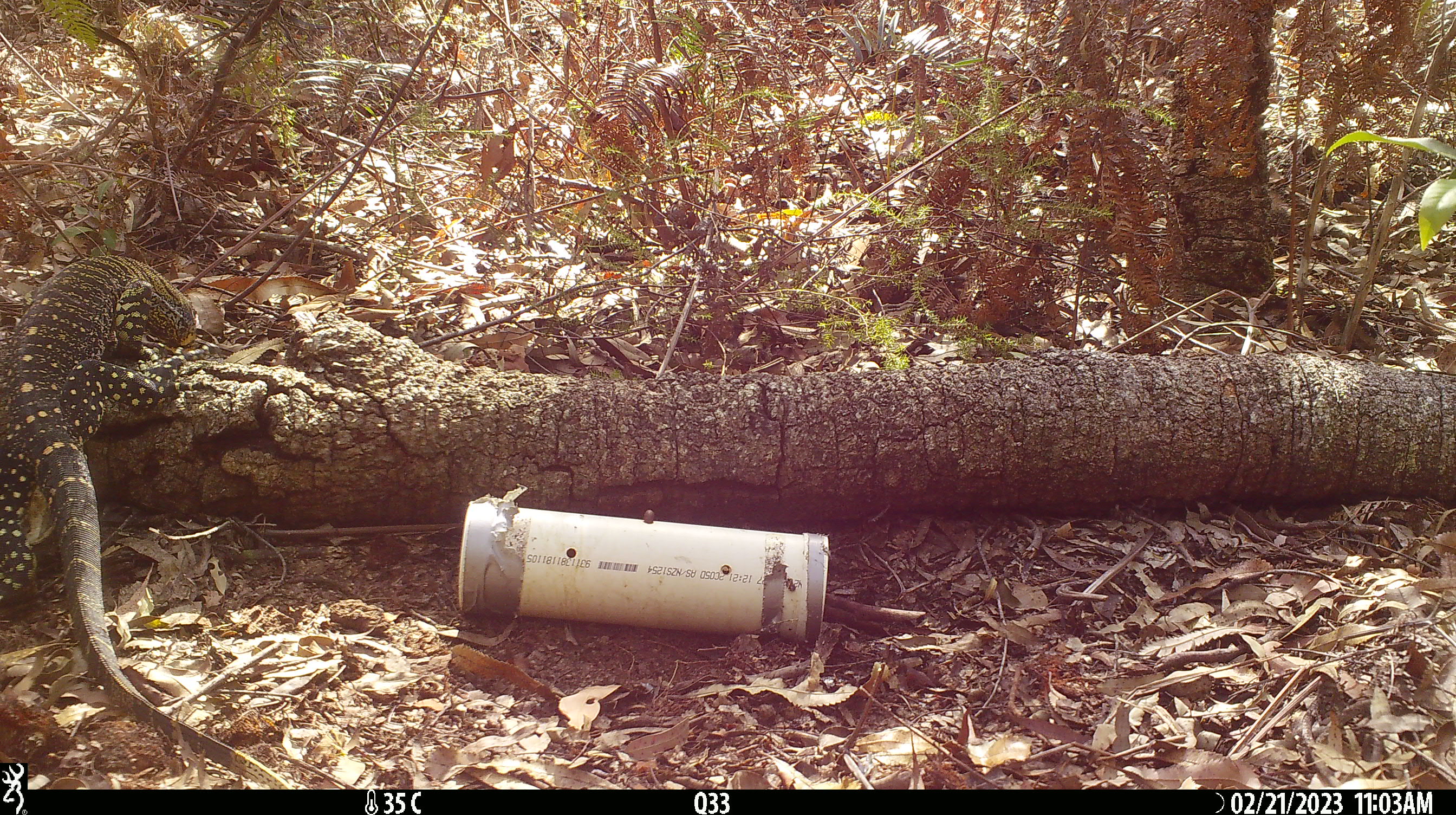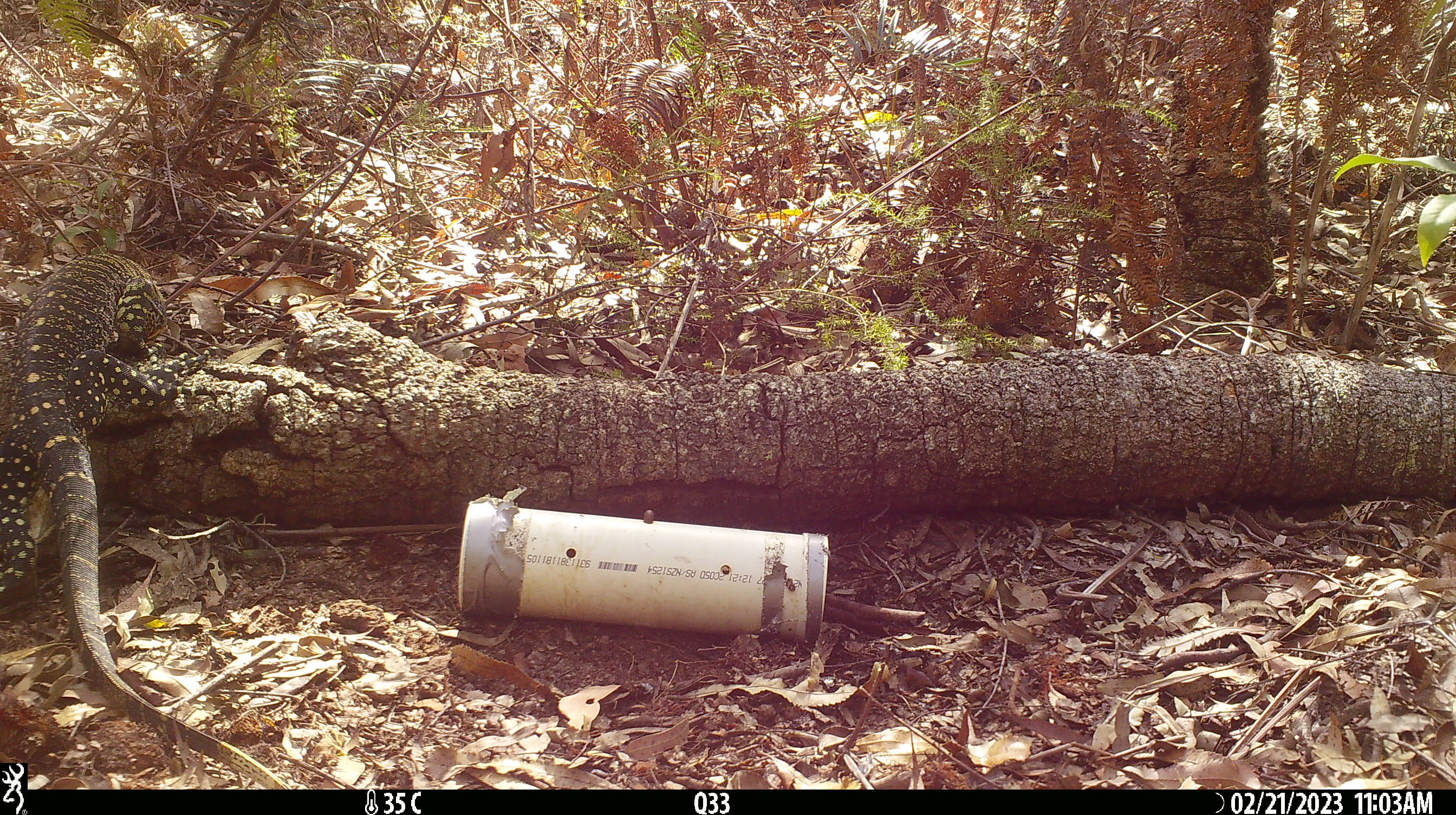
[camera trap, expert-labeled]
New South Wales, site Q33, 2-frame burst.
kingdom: Animalia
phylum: Chordata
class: Reptilia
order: Squamata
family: Varanidae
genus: Varanus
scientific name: Varanus varius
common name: lace monitor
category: goanna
Goanna (lace monitor) (Varanus varius).